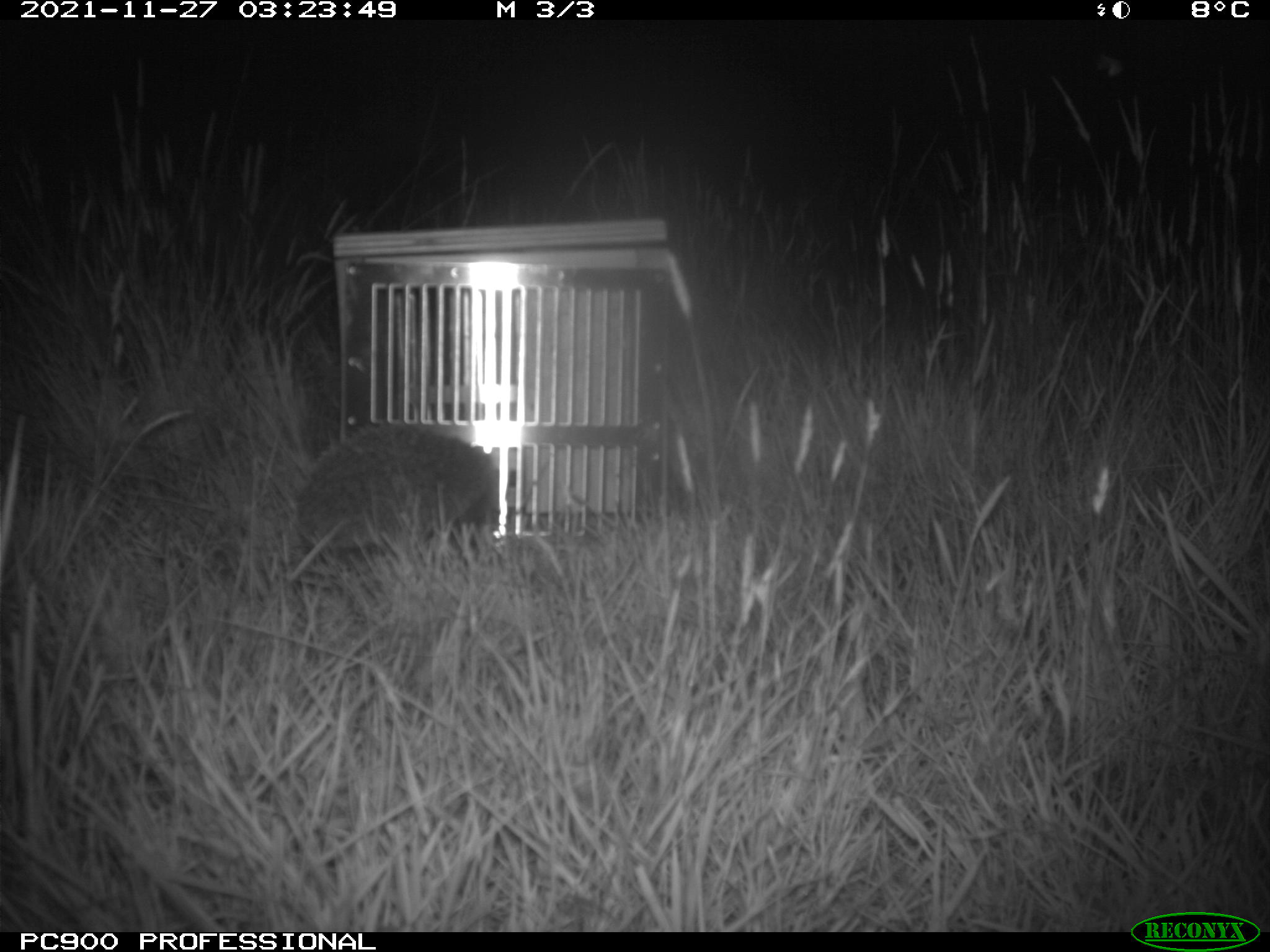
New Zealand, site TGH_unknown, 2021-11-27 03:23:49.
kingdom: Animalia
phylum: Chordata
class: Mammalia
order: Eulipotyphla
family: Erinaceidae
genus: Erinaceus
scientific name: Erinaceus europaeus europaeus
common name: european hedgehog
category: hedgehog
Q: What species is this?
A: Hedgehog (european hedgehog) (Erinaceus europaeus europaeus).